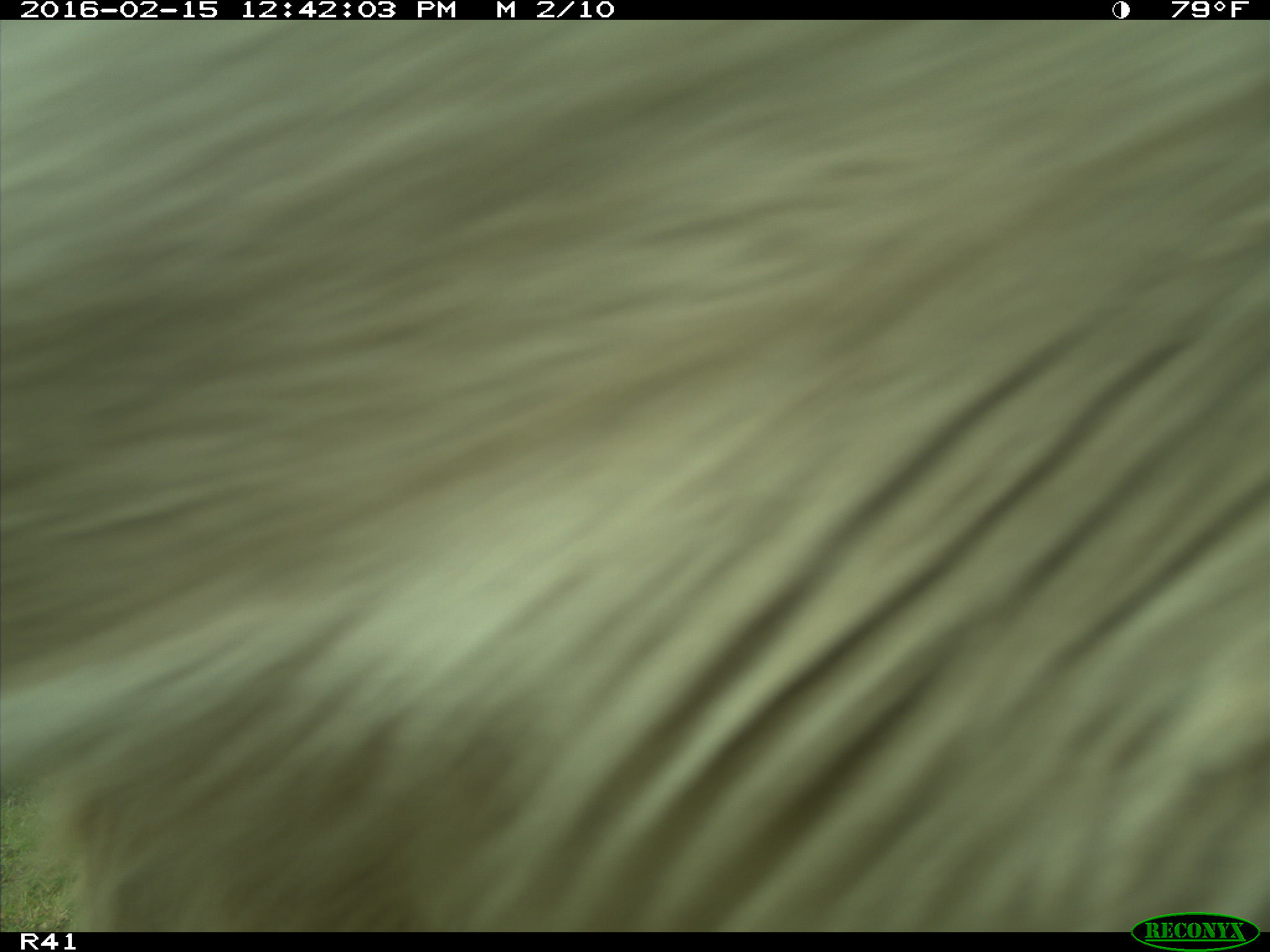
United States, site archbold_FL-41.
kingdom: Animalia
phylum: Chordata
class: Mammalia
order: Artiodactyla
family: Bovidae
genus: Bos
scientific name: Bos taurus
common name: domestic cow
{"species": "Bos taurus (domestic cow)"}